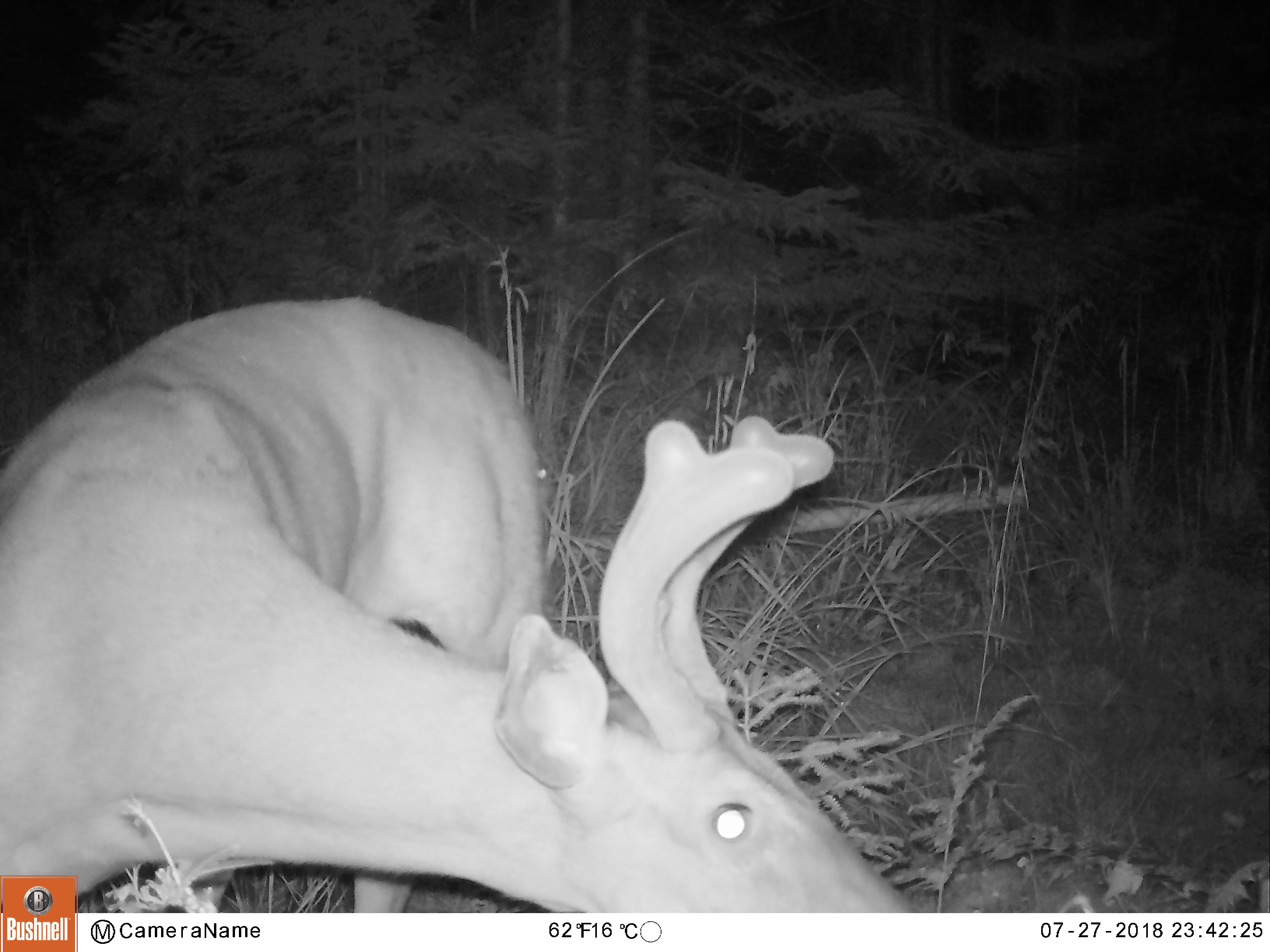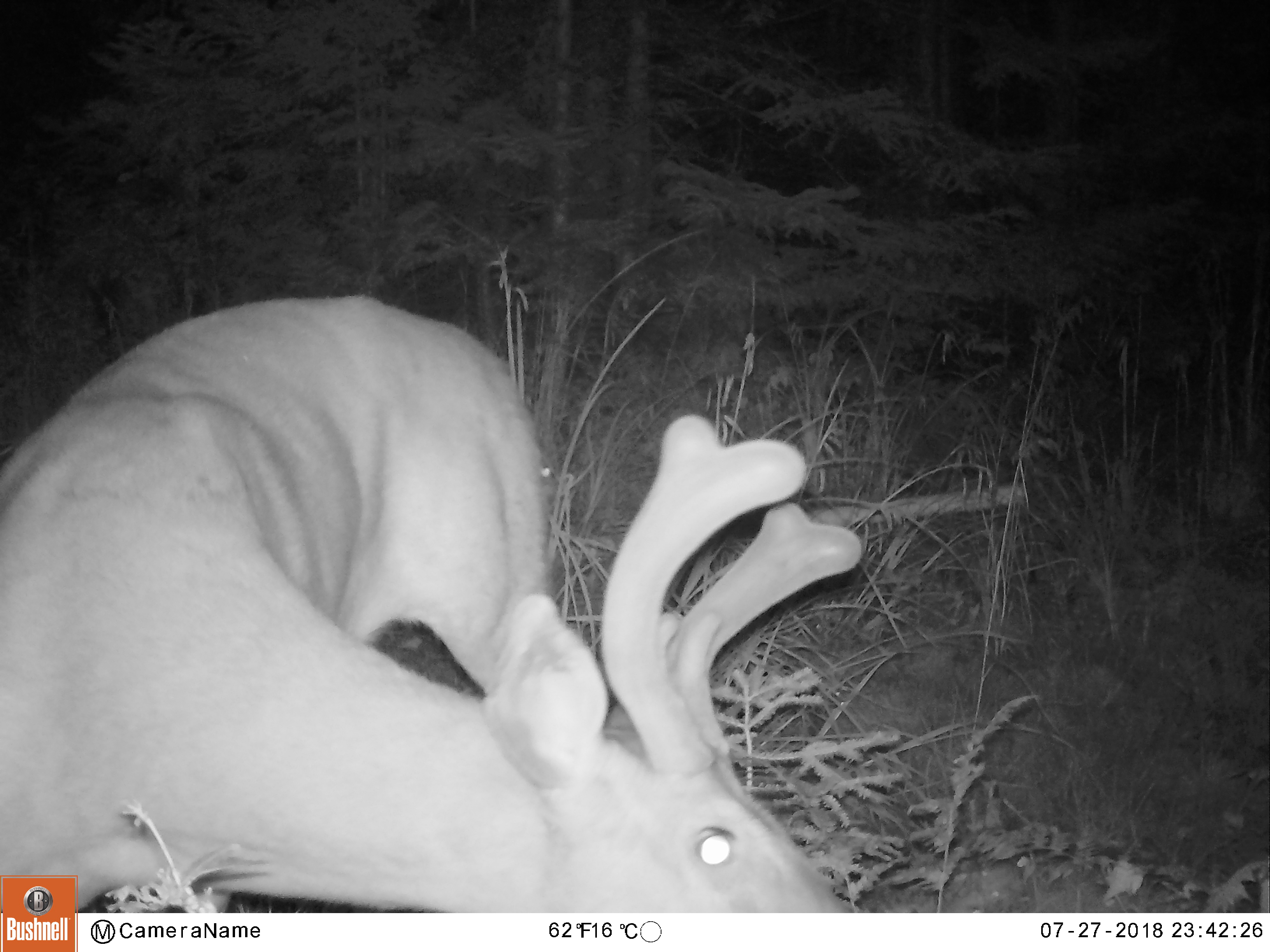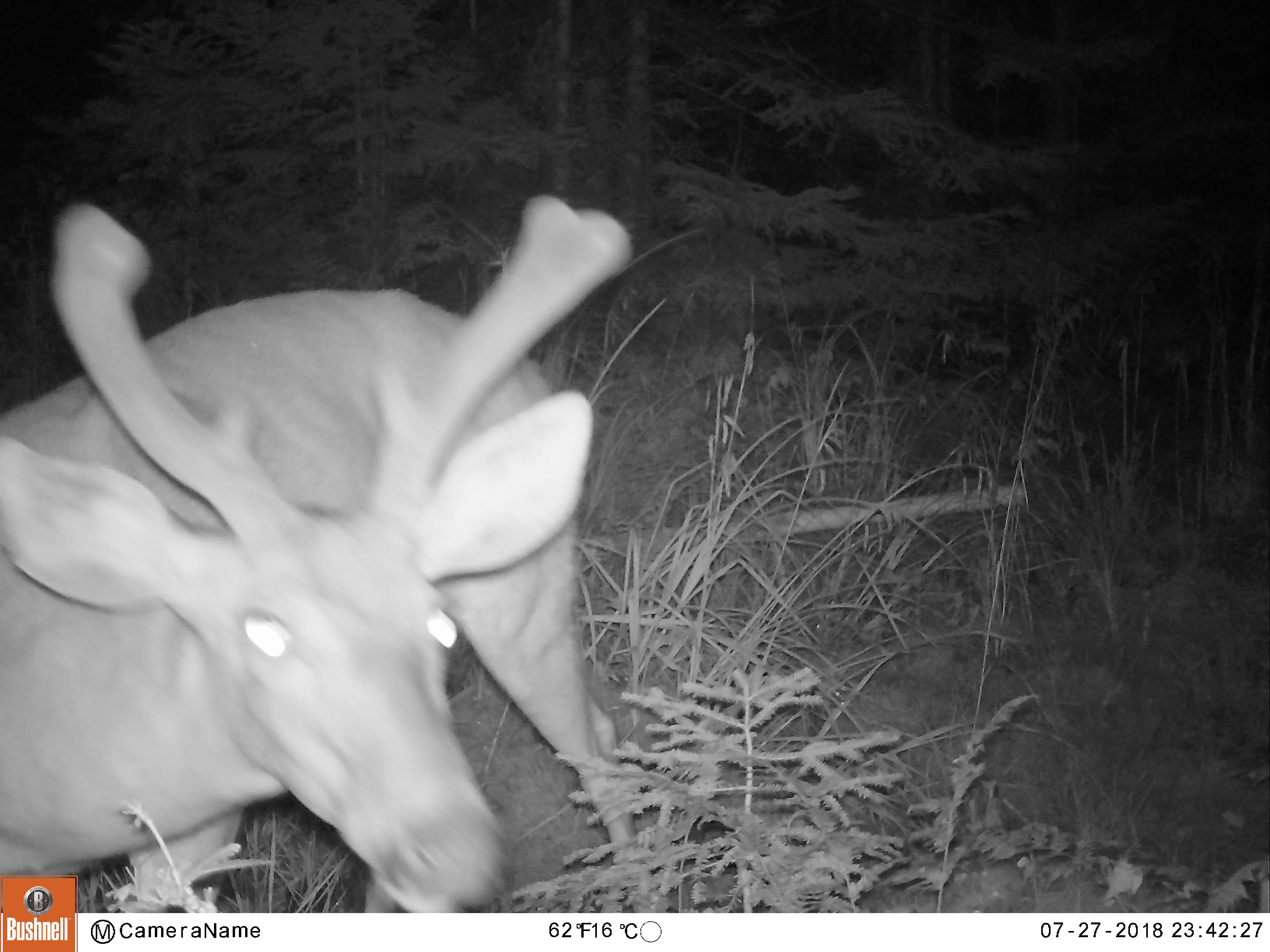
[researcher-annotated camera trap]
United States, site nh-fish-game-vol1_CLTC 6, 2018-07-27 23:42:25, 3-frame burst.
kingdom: Animalia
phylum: Chordata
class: Mammalia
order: Artiodactyla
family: Cervidae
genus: Odocoileus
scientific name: Odocoileus virginianus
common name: white-tailed deer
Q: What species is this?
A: White-tailed deer (Odocoileus virginianus).